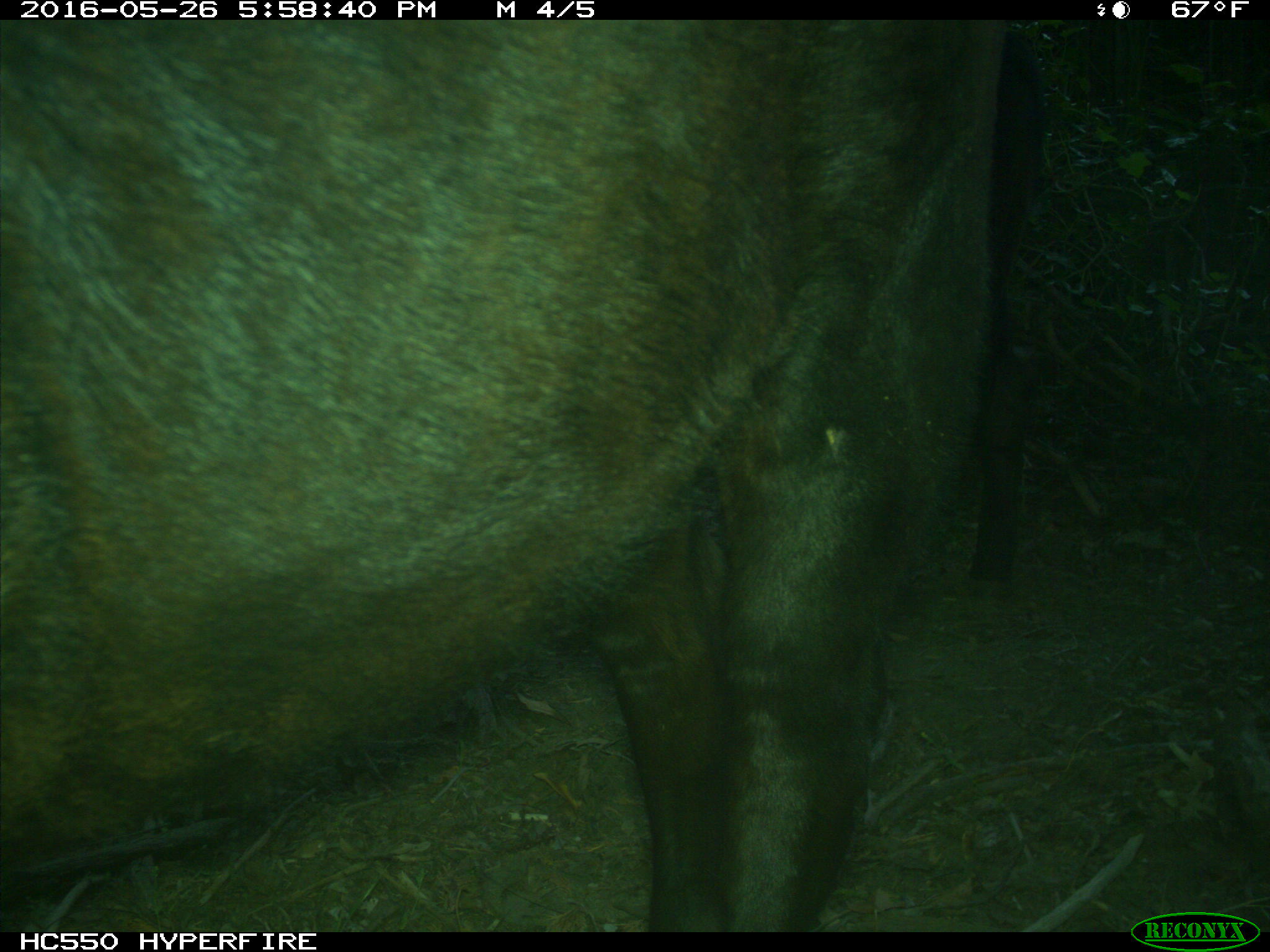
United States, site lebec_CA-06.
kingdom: Animalia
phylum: Chordata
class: Mammalia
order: Artiodactyla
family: Bovidae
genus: Bos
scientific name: Bos taurus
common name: domestic cow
Bos taurus (domestic cow).